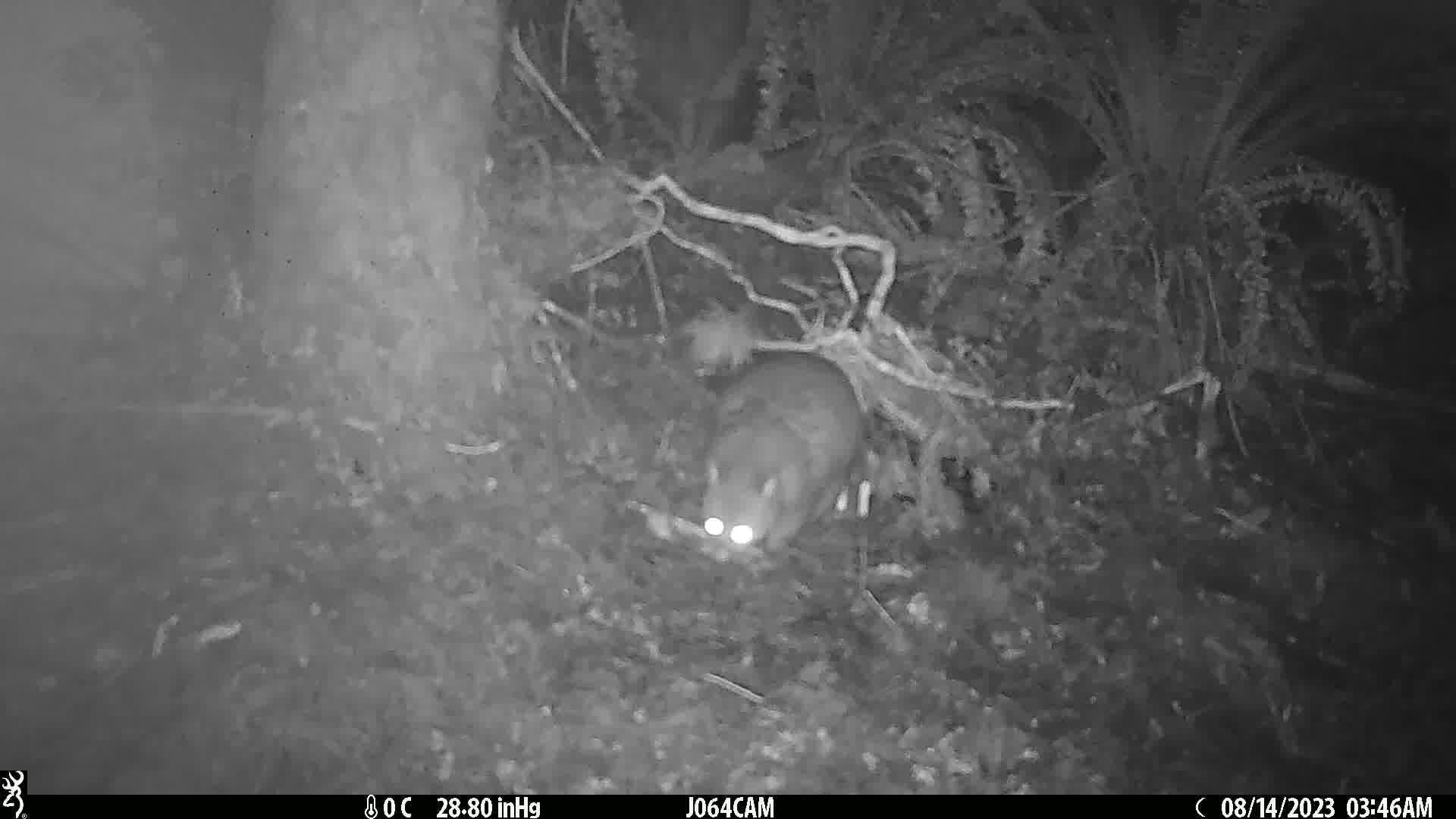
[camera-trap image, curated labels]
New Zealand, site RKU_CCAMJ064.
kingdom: Animalia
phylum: Chordata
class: Mammalia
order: Diprotodontia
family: Phalangeridae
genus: Trichosurus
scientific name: Trichosurus vulpecula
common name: common brushtail possum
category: possum